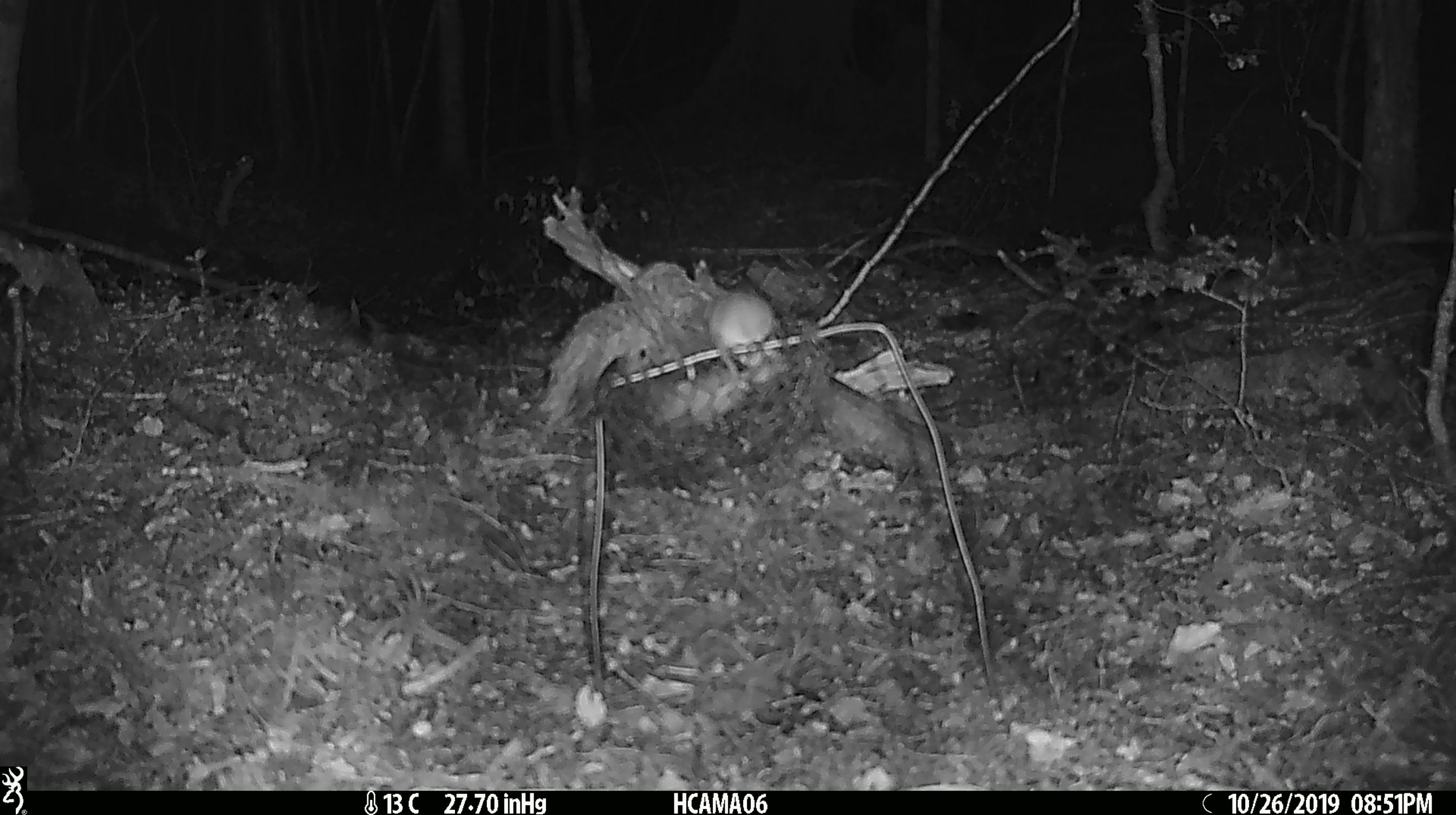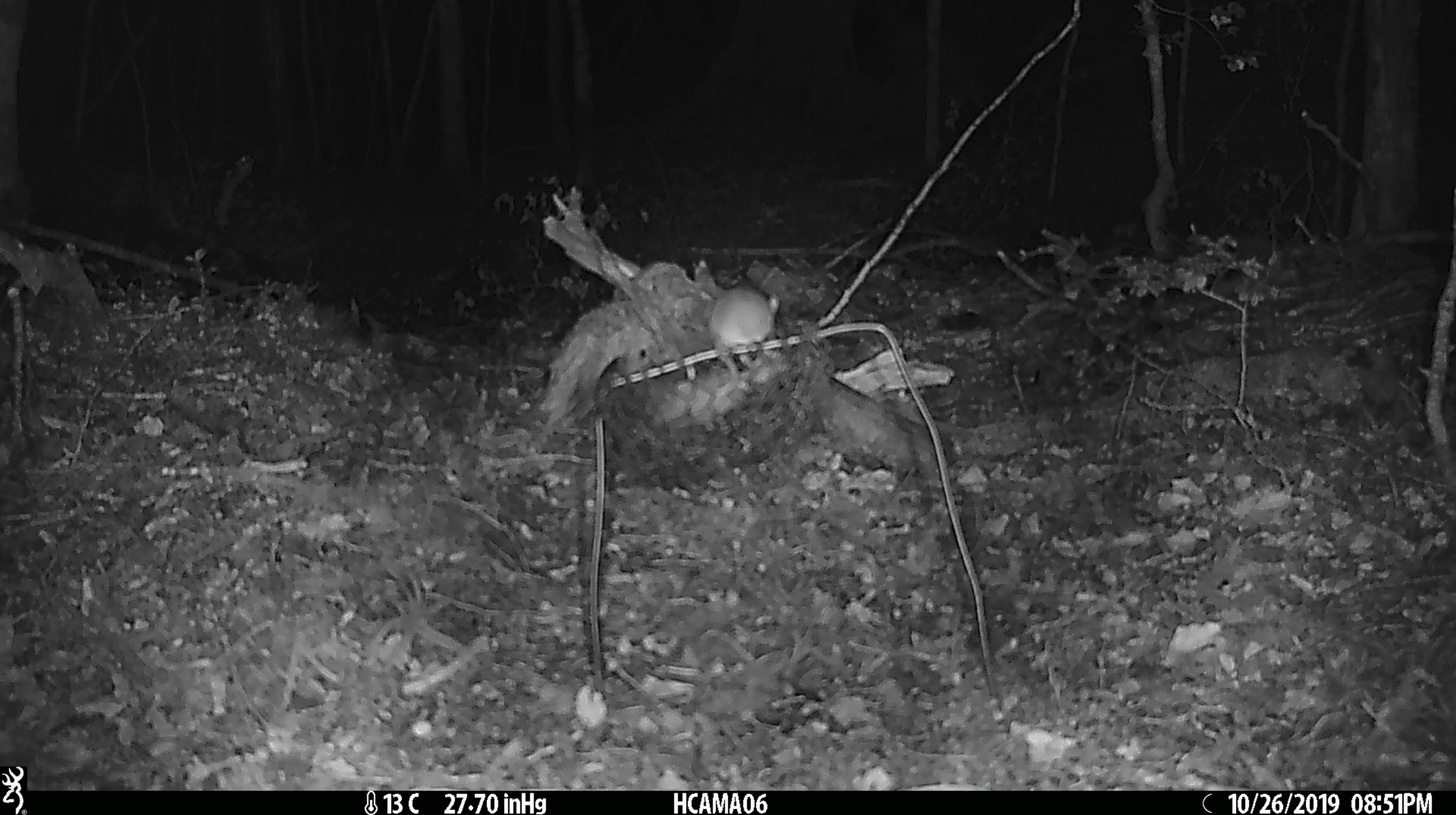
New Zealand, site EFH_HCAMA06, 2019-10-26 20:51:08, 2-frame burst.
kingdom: Animalia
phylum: Chordata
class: Mammalia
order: Rodentia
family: Muridae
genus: Mus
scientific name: Mus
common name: mouse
Mouse (Mus).